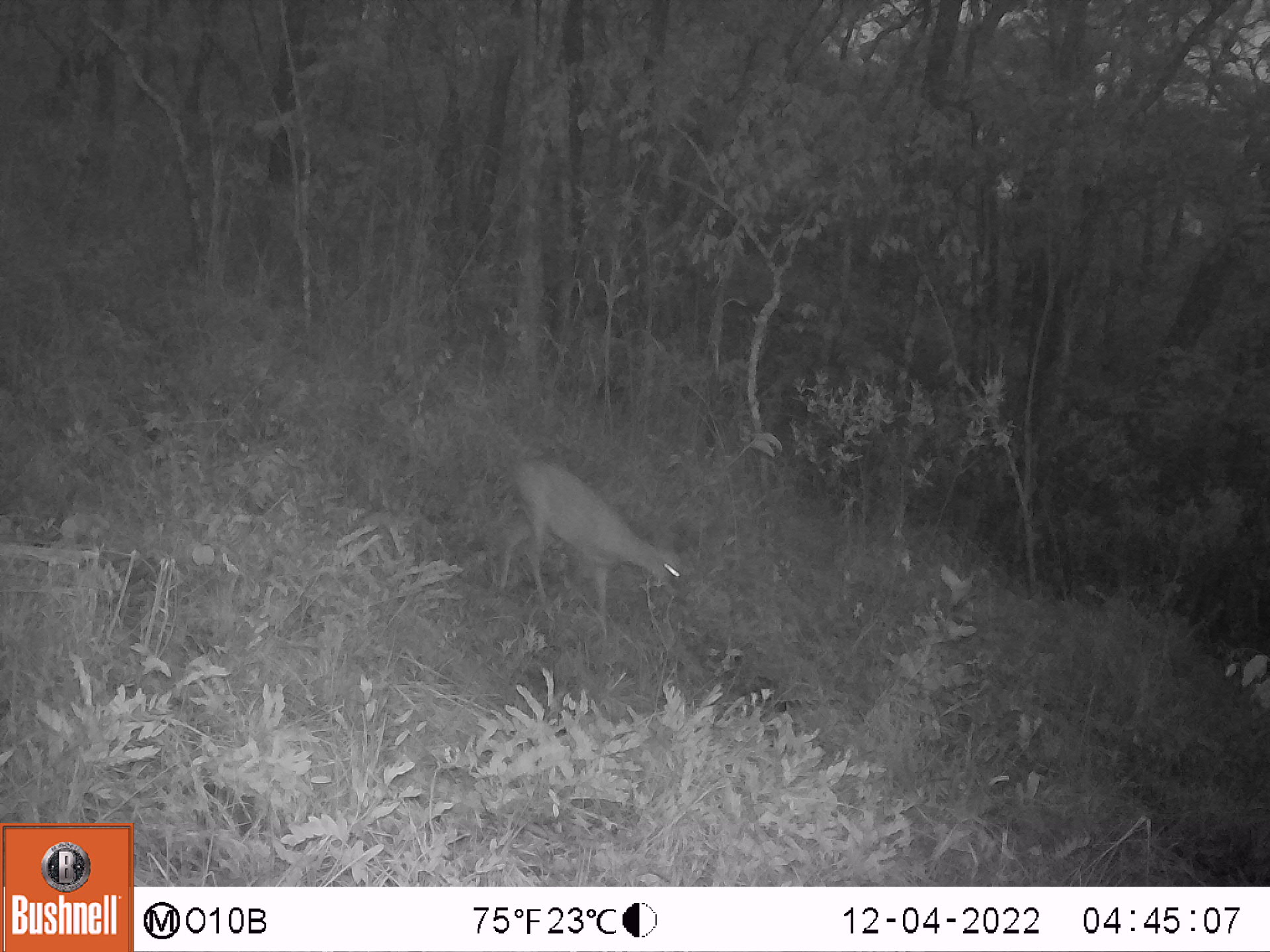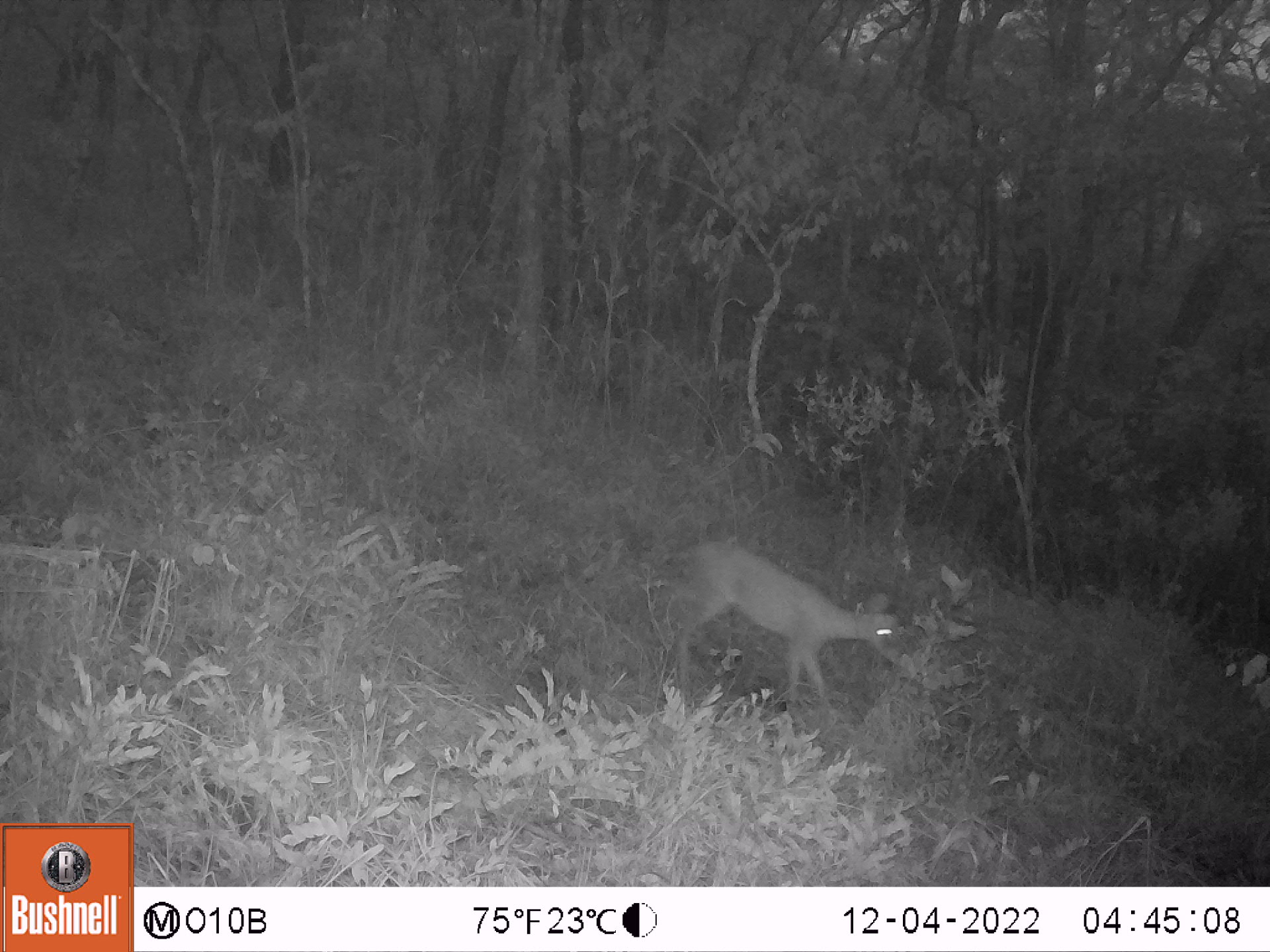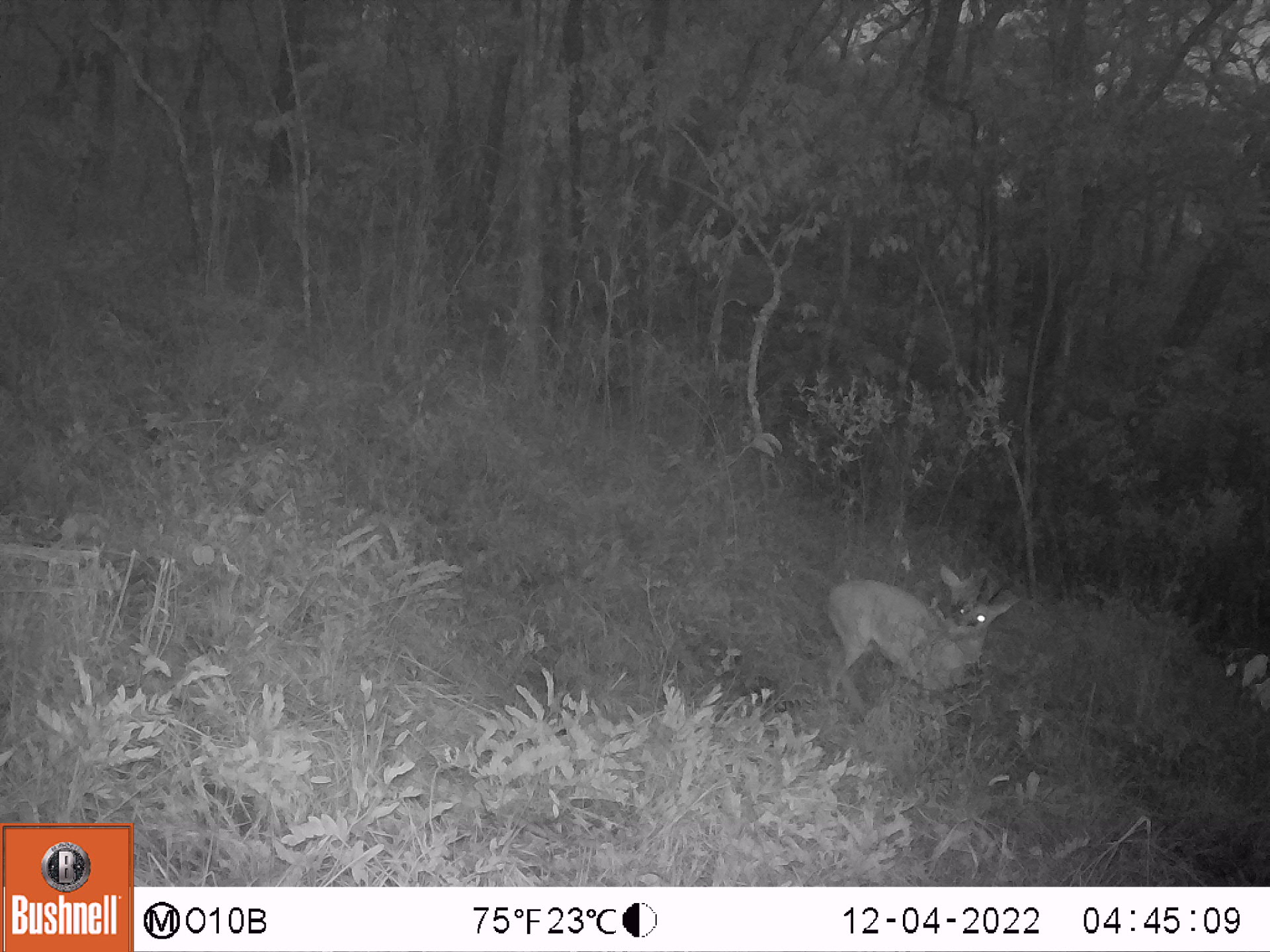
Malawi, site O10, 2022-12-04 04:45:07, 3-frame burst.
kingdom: Animalia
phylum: Chordata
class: Mammalia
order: Artiodactyla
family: Bovidae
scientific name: Antilopinae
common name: small antelope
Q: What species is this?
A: Small antelope (Antilopinae).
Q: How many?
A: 1.